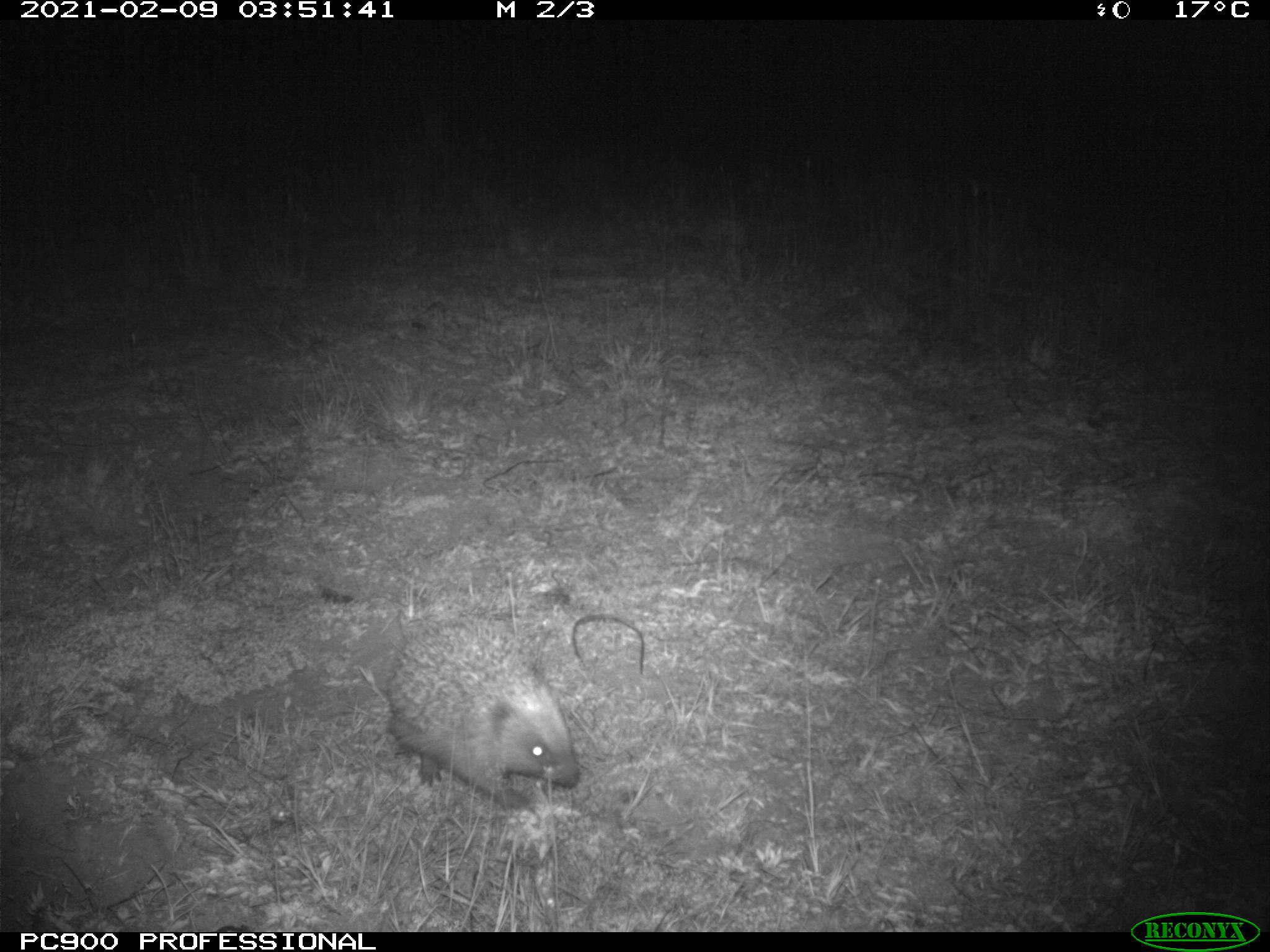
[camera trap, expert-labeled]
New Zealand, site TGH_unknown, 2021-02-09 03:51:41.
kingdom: Animalia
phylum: Chordata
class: Mammalia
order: Eulipotyphla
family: Erinaceidae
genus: Erinaceus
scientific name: Erinaceus europaeus europaeus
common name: european hedgehog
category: hedgehog